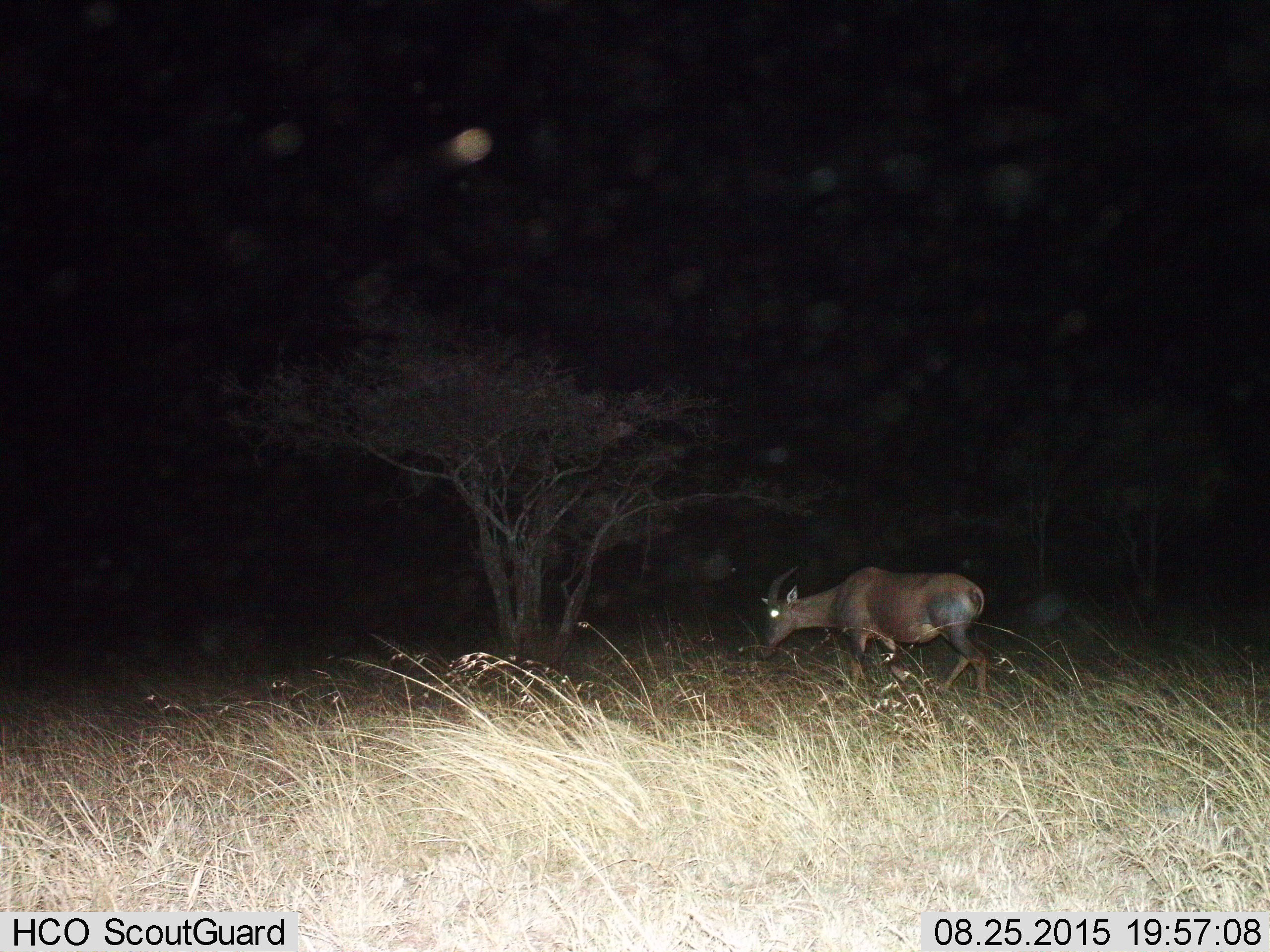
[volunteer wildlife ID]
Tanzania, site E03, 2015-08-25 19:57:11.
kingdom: Animalia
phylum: Chordata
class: Mammalia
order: Artiodactyla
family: Bovidae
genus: Damaliscus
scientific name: Damaliscus lunatus jimela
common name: topi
Topi (Damaliscus lunatus jimela), count 1. Behavior (volunteer vote fractions): standing 8%, resting 0%, moving 77%, interacting 0%. Young present (vote fraction): 0%. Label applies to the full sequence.